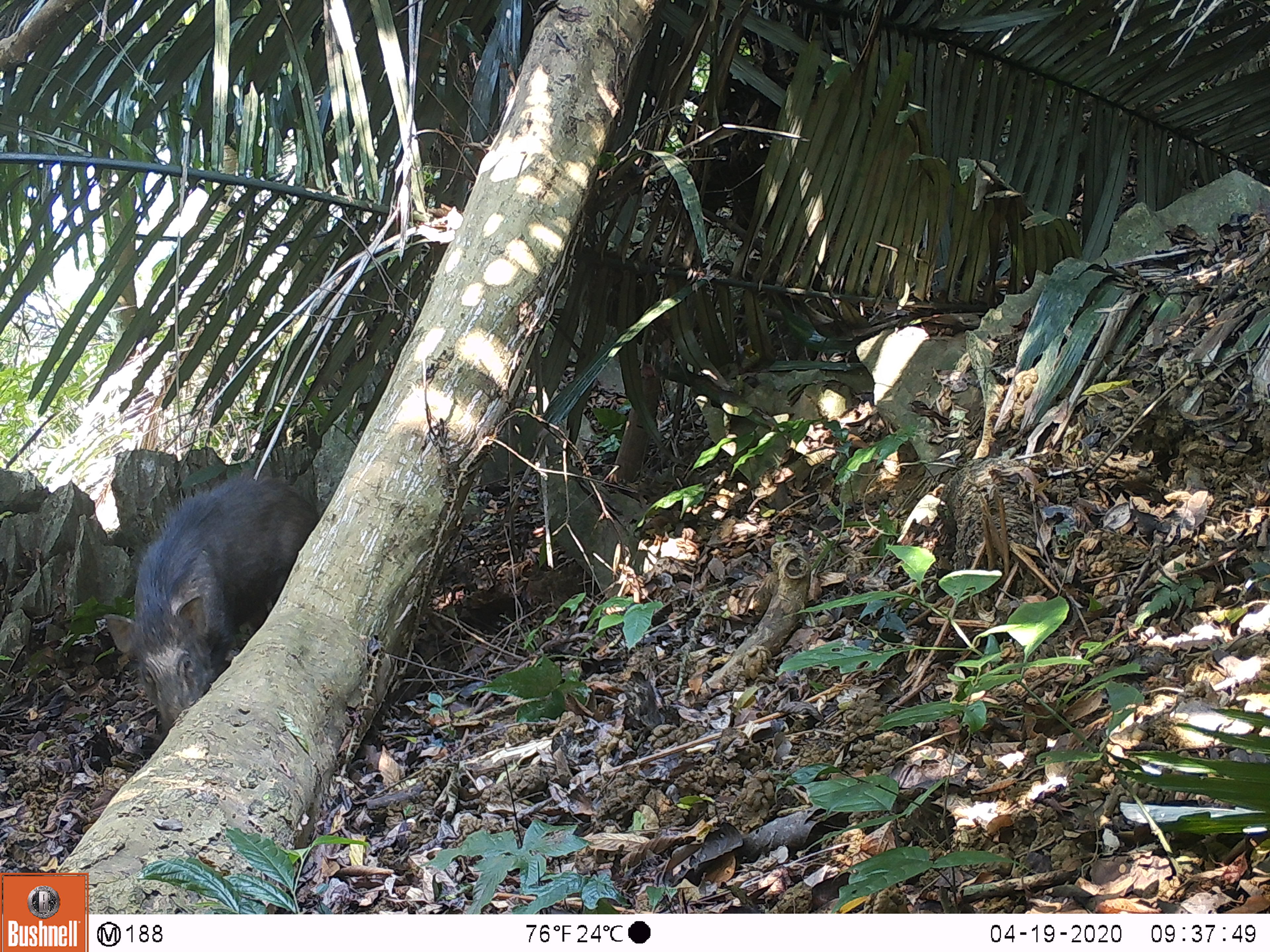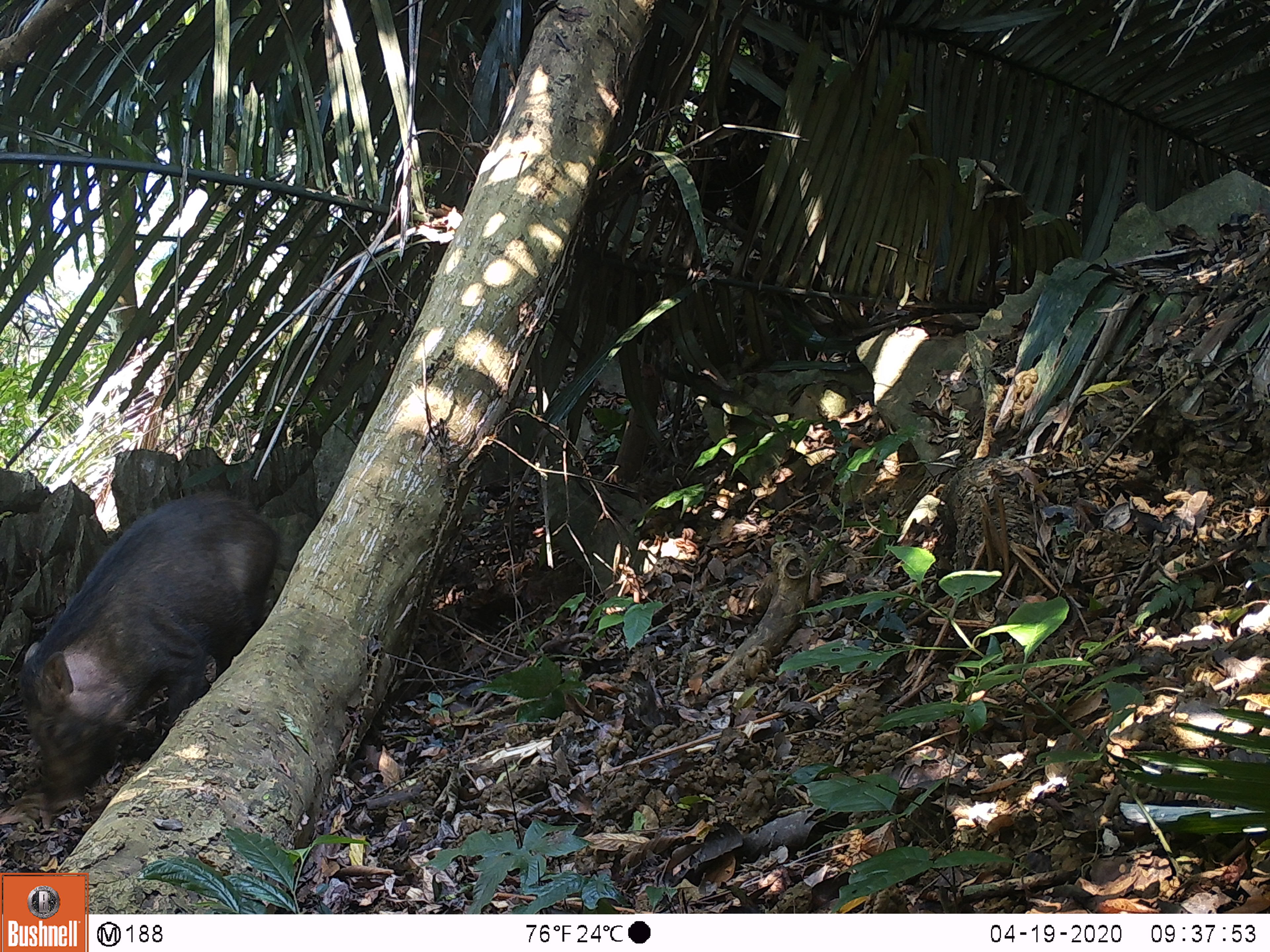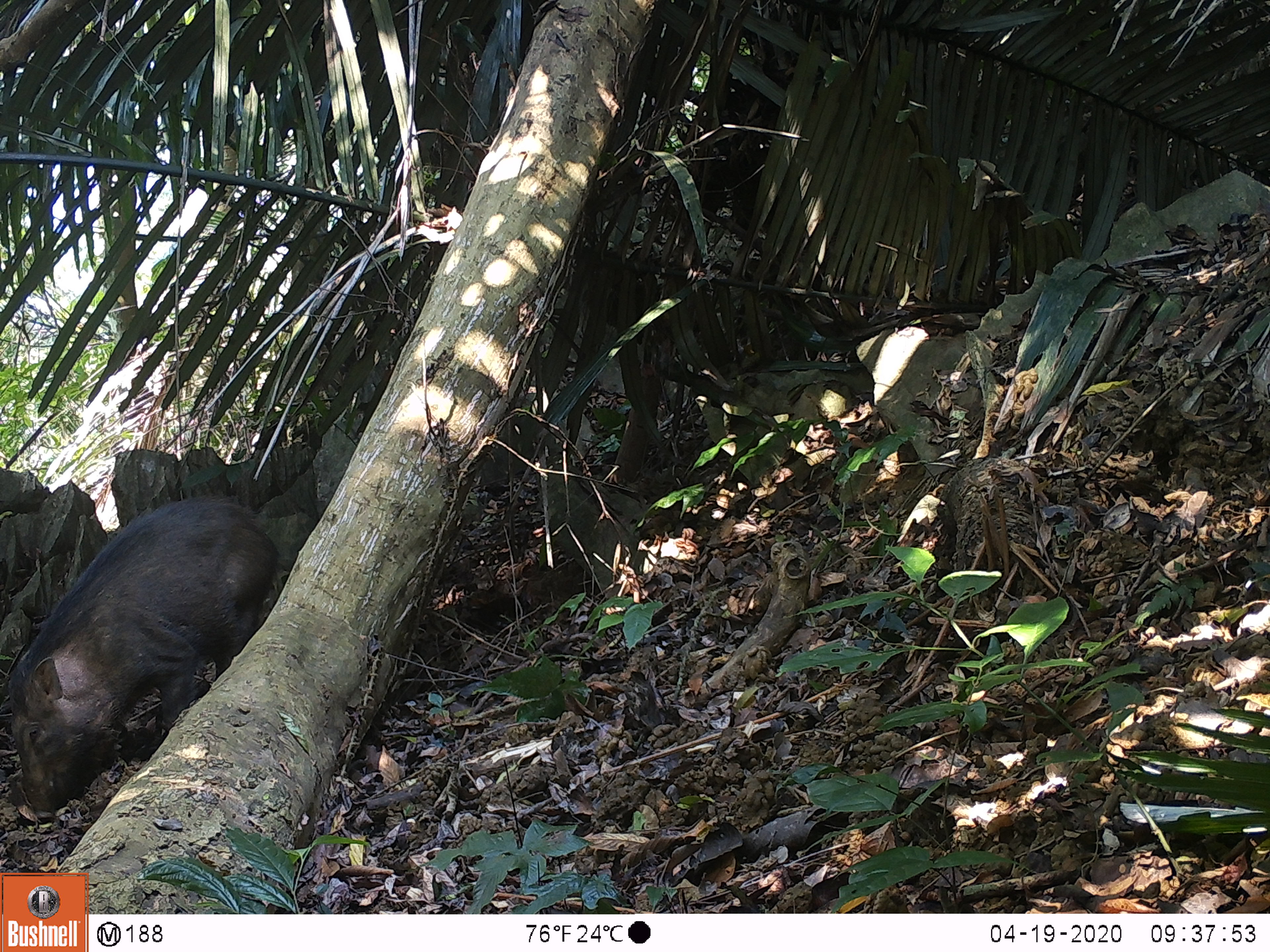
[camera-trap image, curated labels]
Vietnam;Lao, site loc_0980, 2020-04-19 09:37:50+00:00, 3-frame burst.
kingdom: Animalia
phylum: Chordata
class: Mammalia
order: Artiodactyla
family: Suidae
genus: Sus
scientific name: Sus scrofa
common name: eurasian wild pig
Eurasian wild pig (Sus scrofa). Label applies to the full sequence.